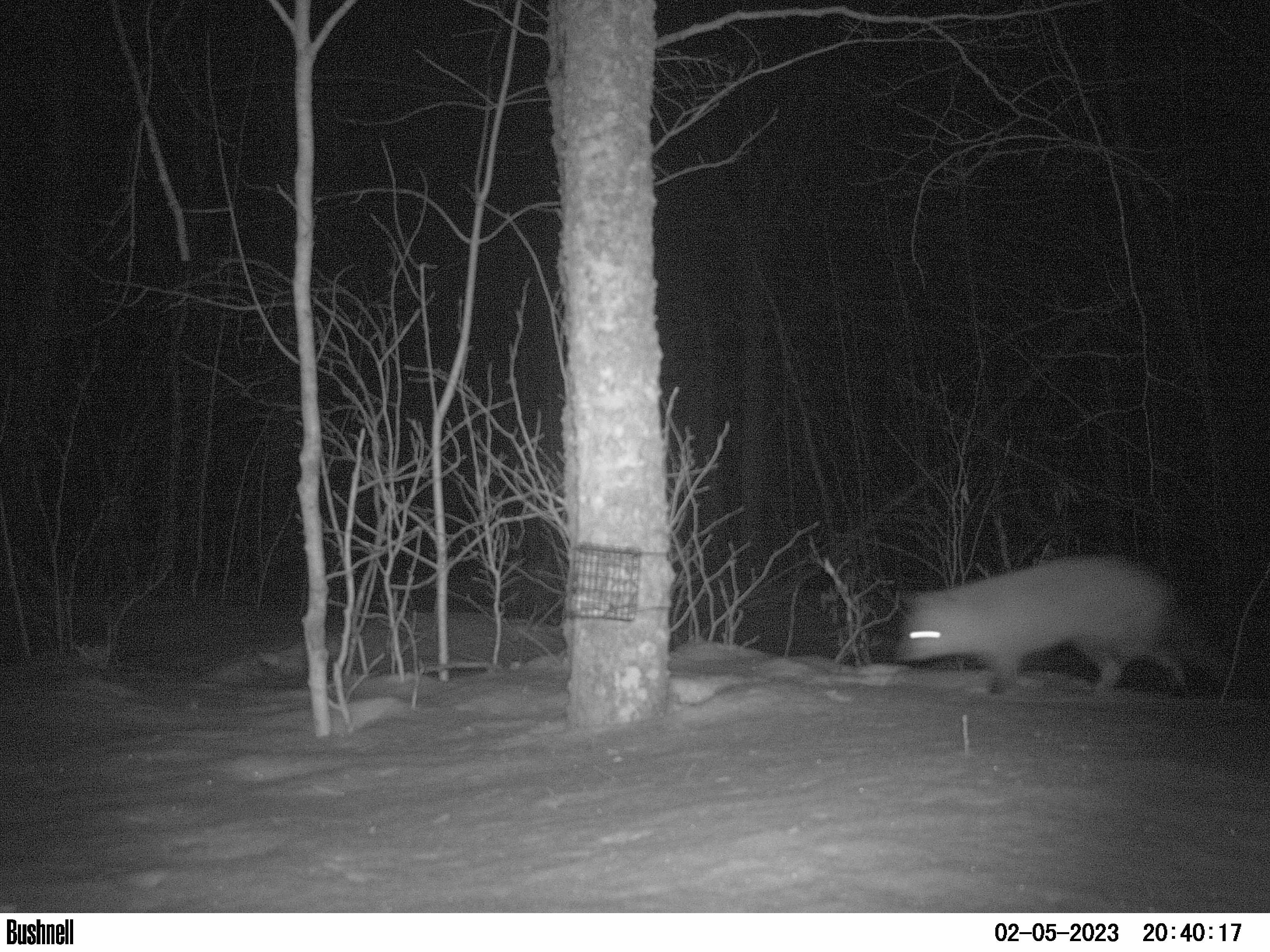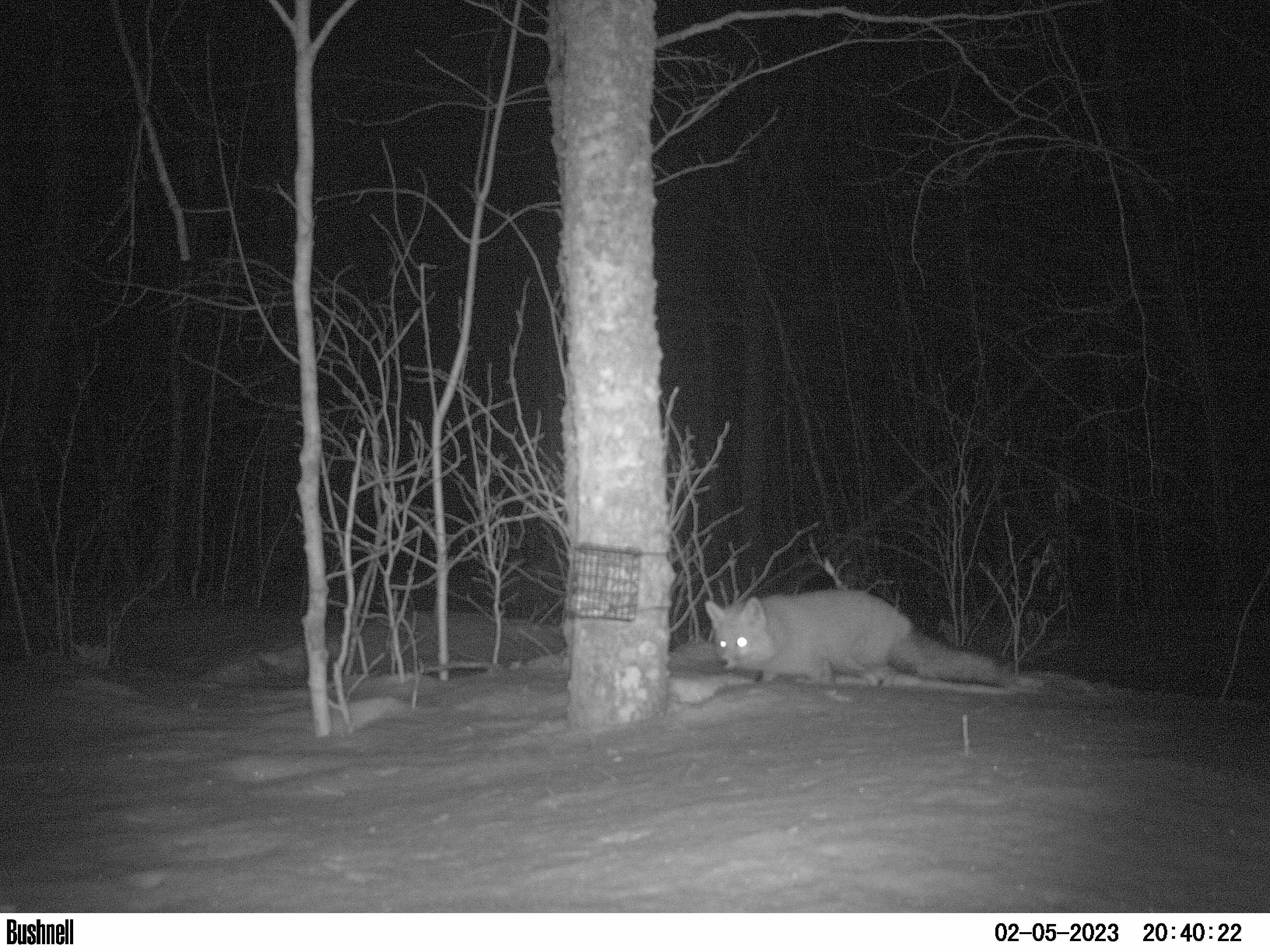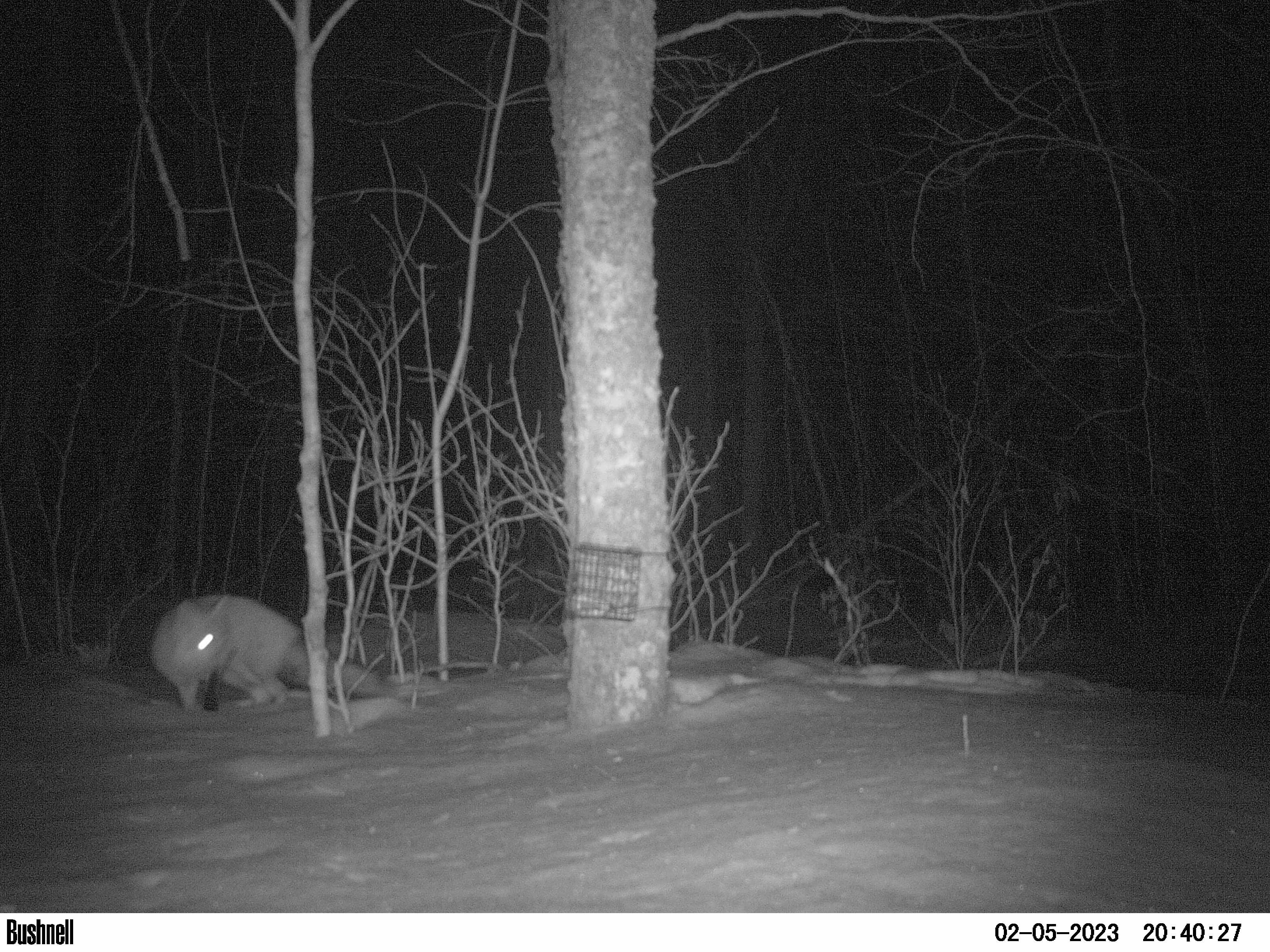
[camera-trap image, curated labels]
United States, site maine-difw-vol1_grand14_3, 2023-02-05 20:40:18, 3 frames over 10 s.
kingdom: Animalia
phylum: Chordata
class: Mammalia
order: Carnivora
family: Canidae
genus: Vulpes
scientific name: Vulpes vulpes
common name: red fox